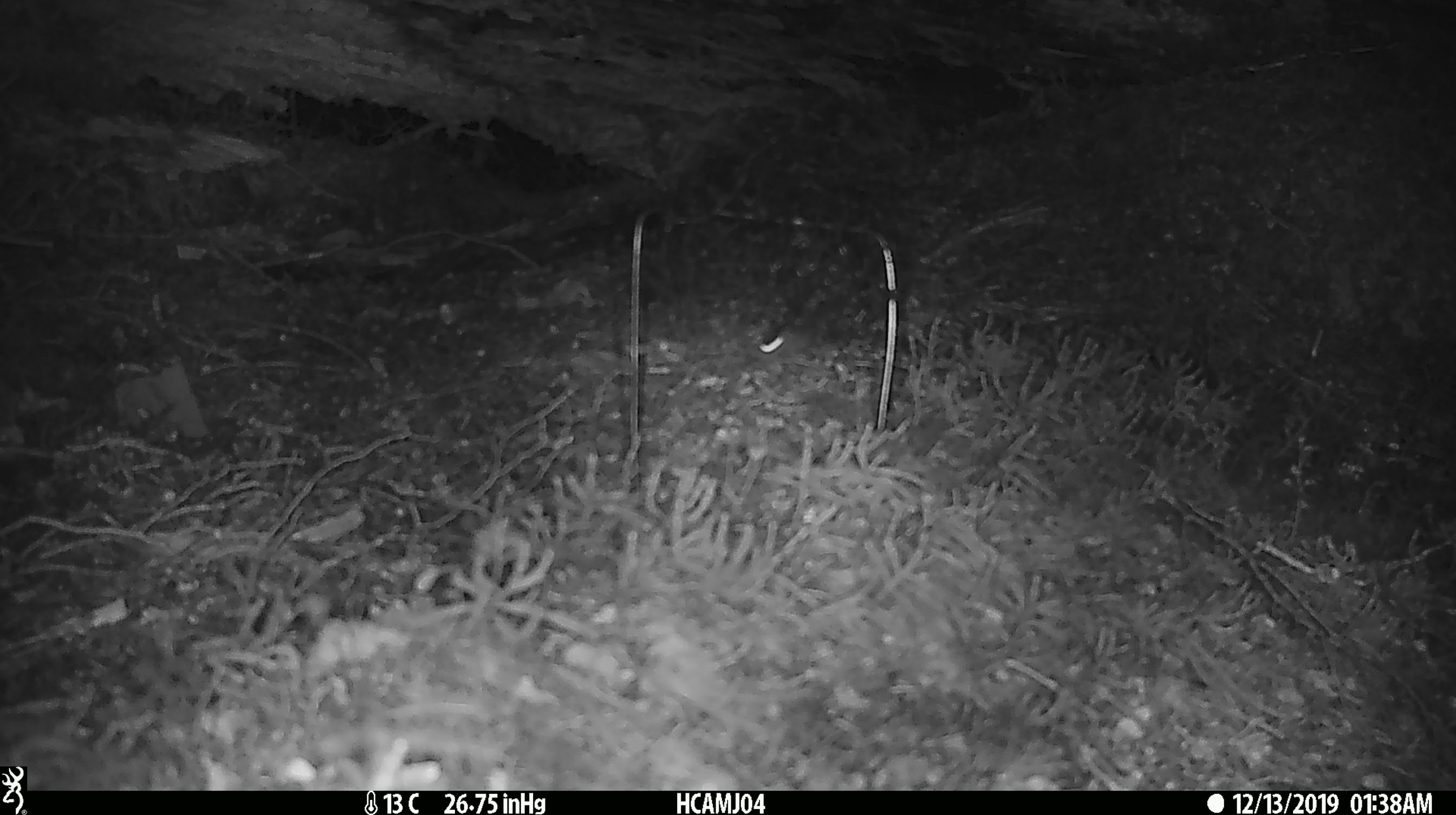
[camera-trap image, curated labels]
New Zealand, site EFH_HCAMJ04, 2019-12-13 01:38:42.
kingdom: Animalia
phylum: Chordata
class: Mammalia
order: Rodentia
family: Muridae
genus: Mus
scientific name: Mus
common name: mouse